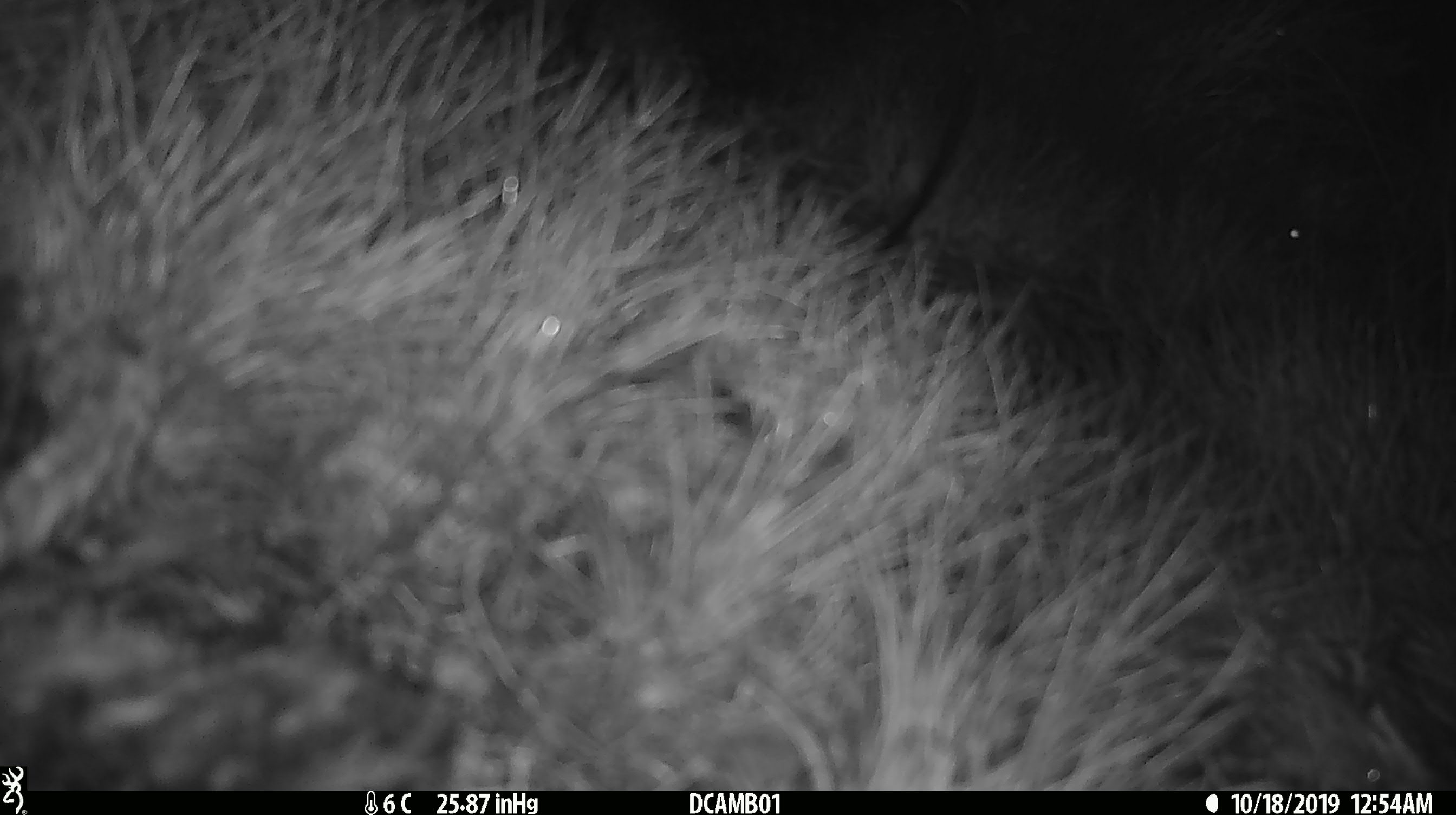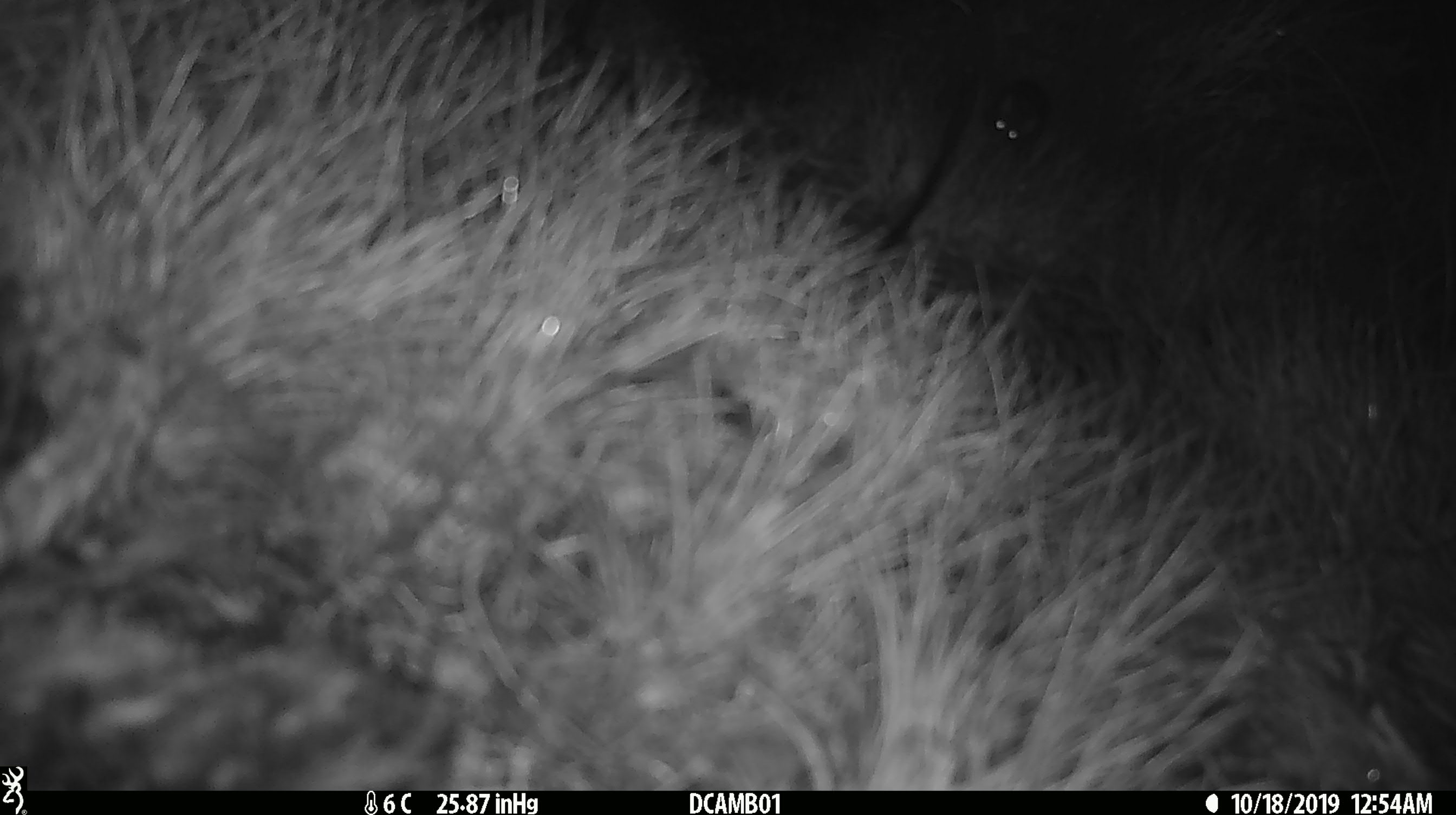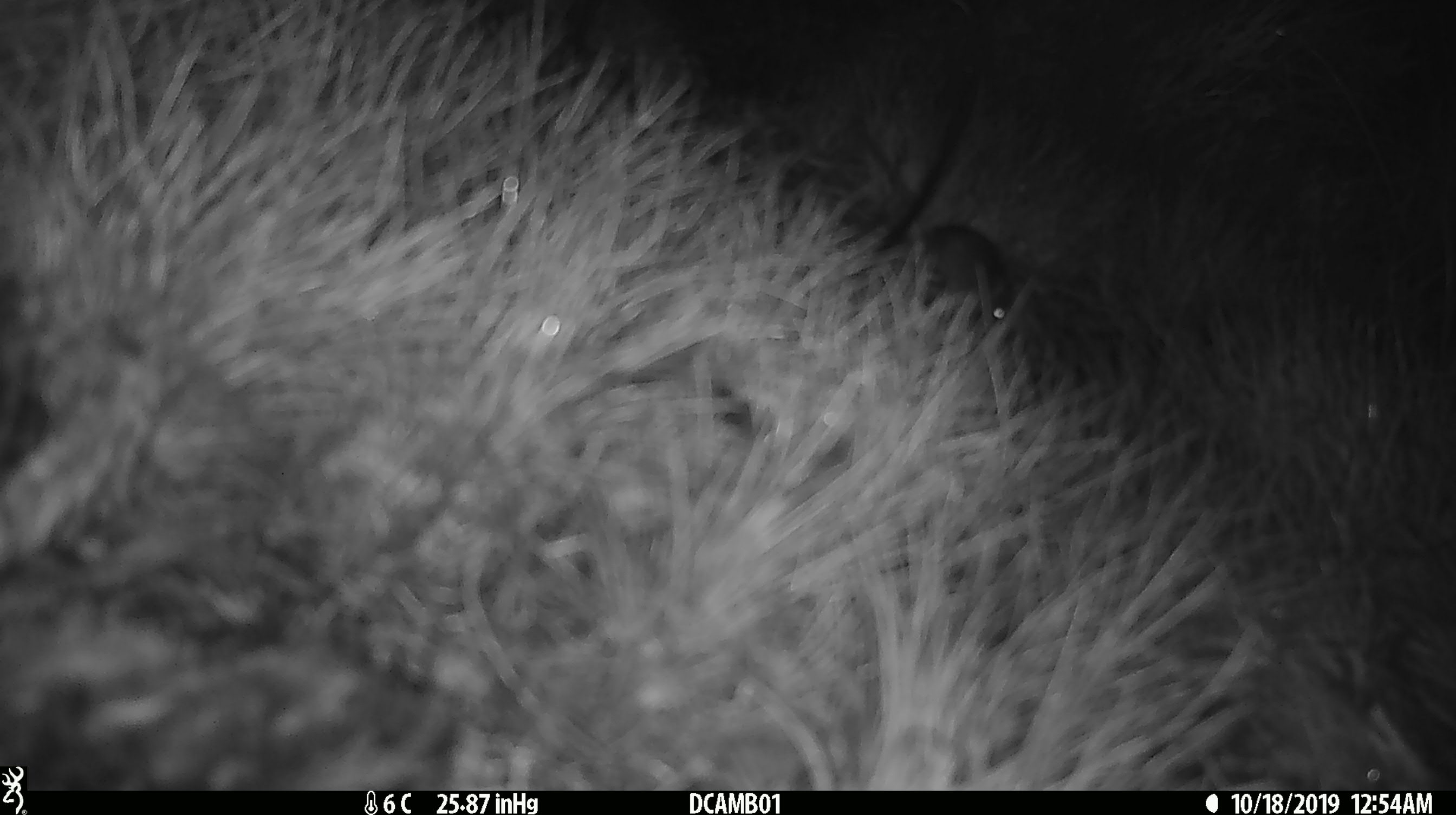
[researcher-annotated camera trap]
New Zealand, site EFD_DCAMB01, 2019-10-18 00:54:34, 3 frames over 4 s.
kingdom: Animalia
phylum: Chordata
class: Mammalia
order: Rodentia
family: Muridae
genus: Mus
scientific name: Mus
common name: mouse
Mouse (Mus).